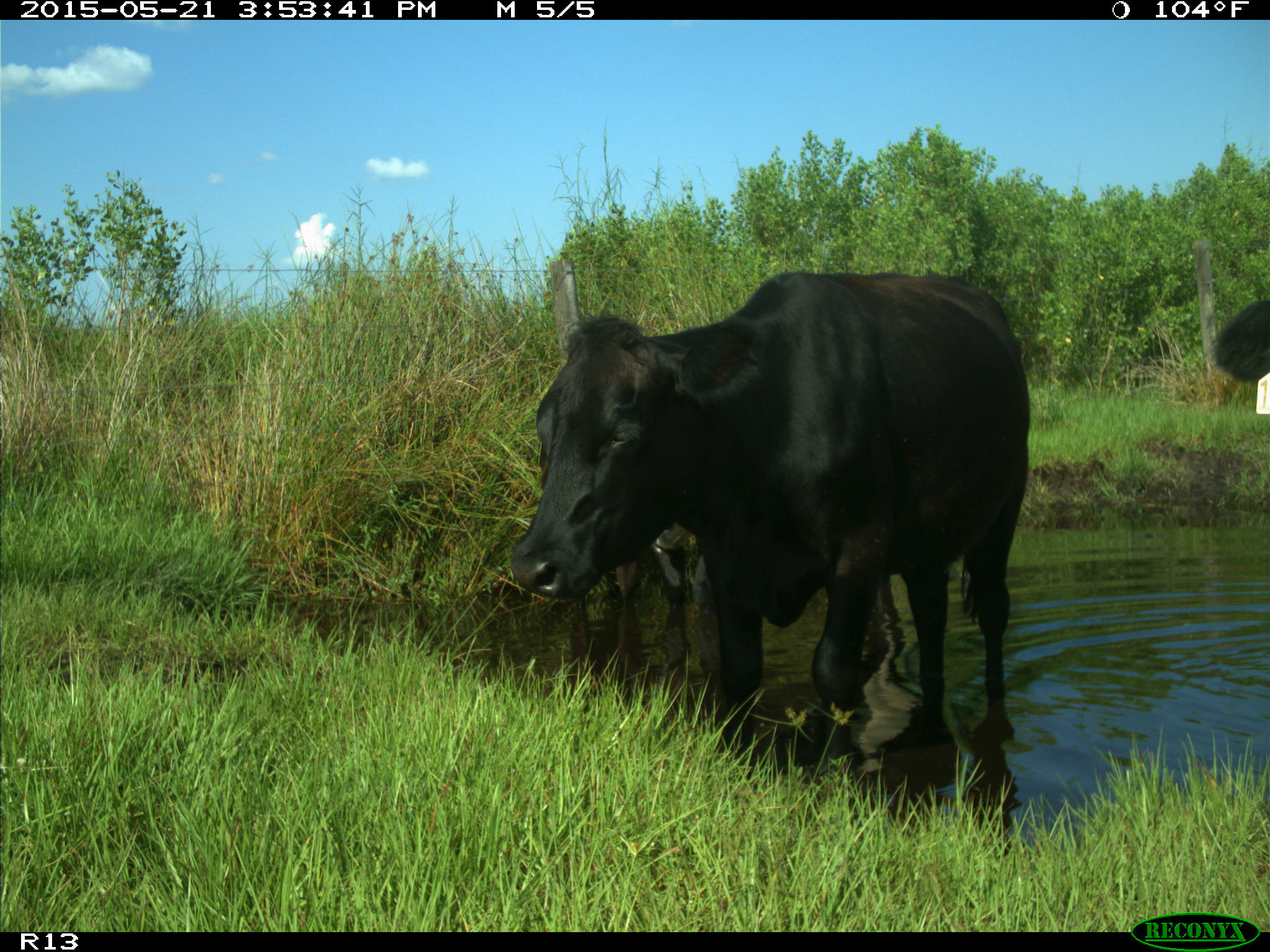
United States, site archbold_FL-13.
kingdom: Animalia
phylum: Chordata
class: Mammalia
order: Artiodactyla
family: Bovidae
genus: Bos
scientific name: Bos taurus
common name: domestic cow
Bos taurus (domestic cow).